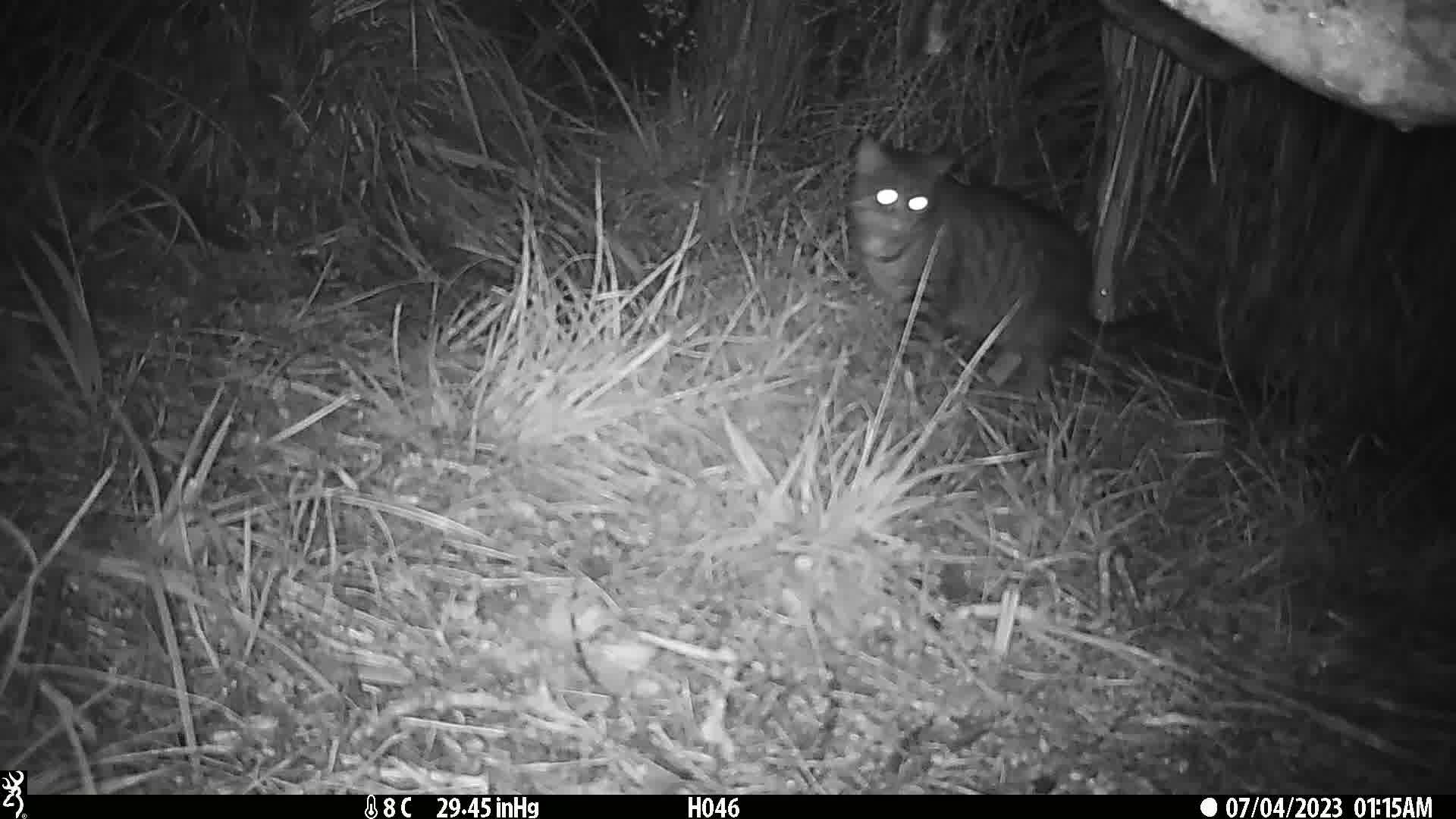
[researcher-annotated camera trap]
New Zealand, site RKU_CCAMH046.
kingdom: Animalia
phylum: Chordata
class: Mammalia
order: Carnivora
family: Felidae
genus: Felis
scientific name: Felis catus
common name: domestic cat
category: cat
Cat (domestic cat) (Felis catus).